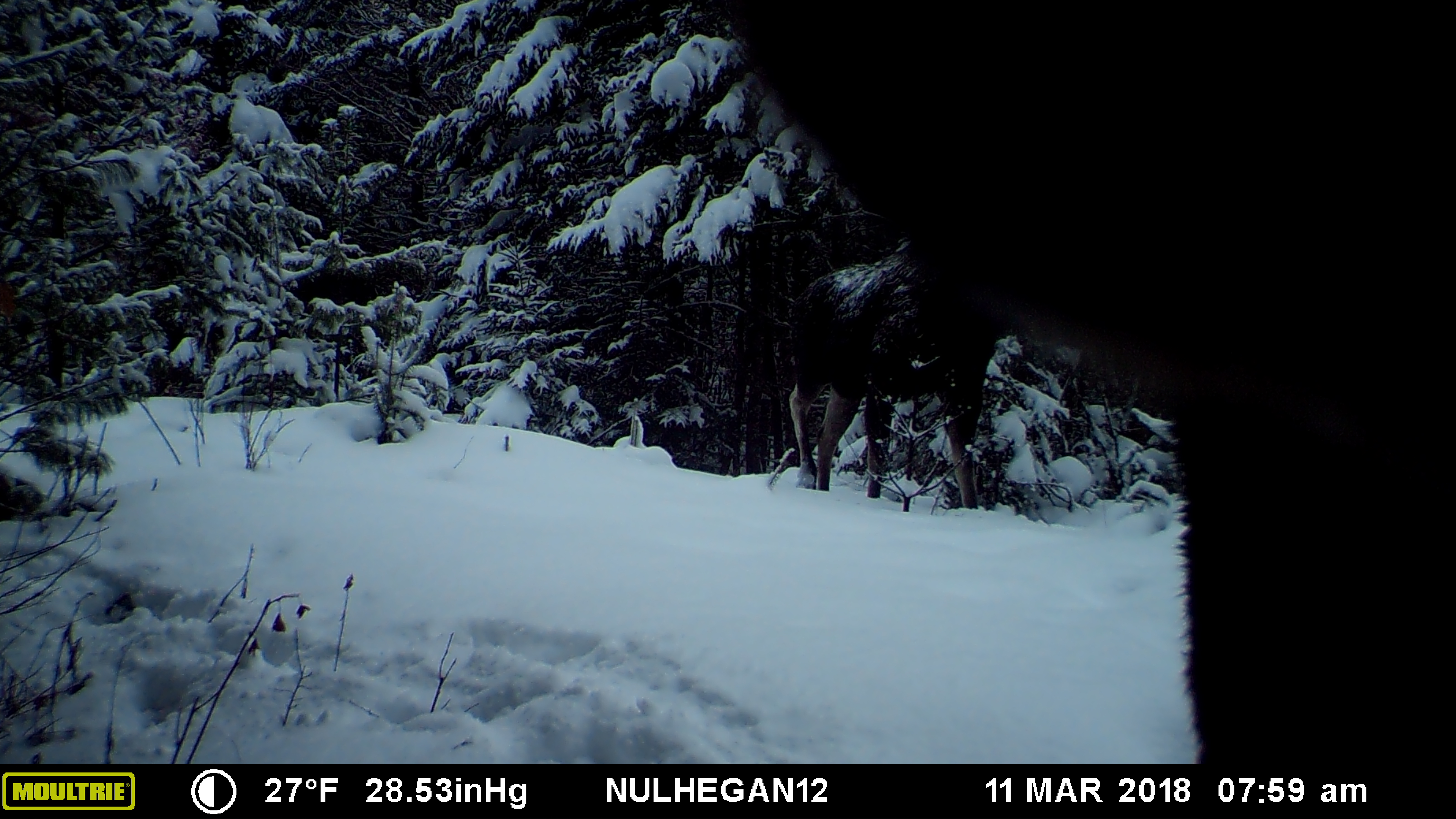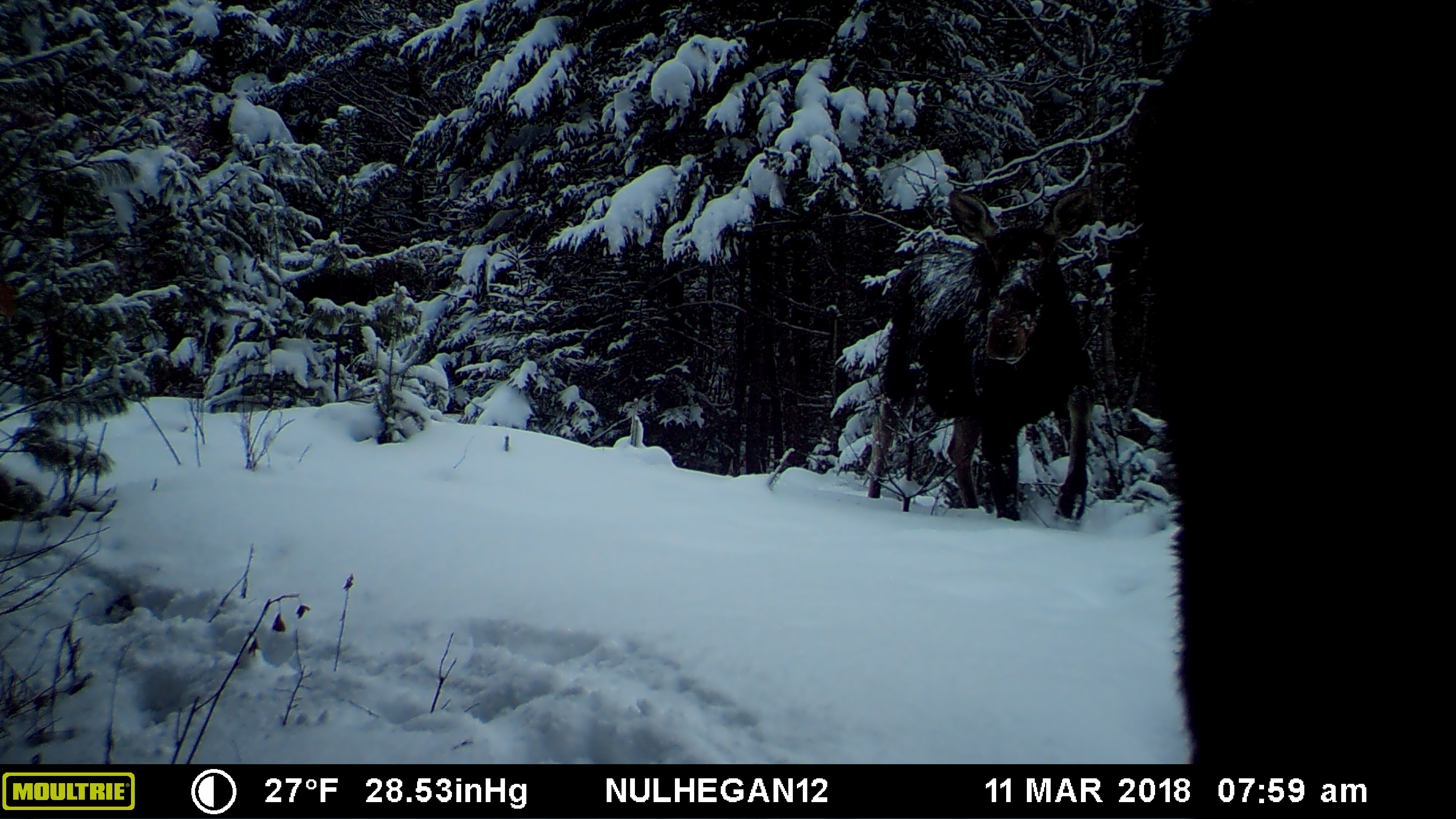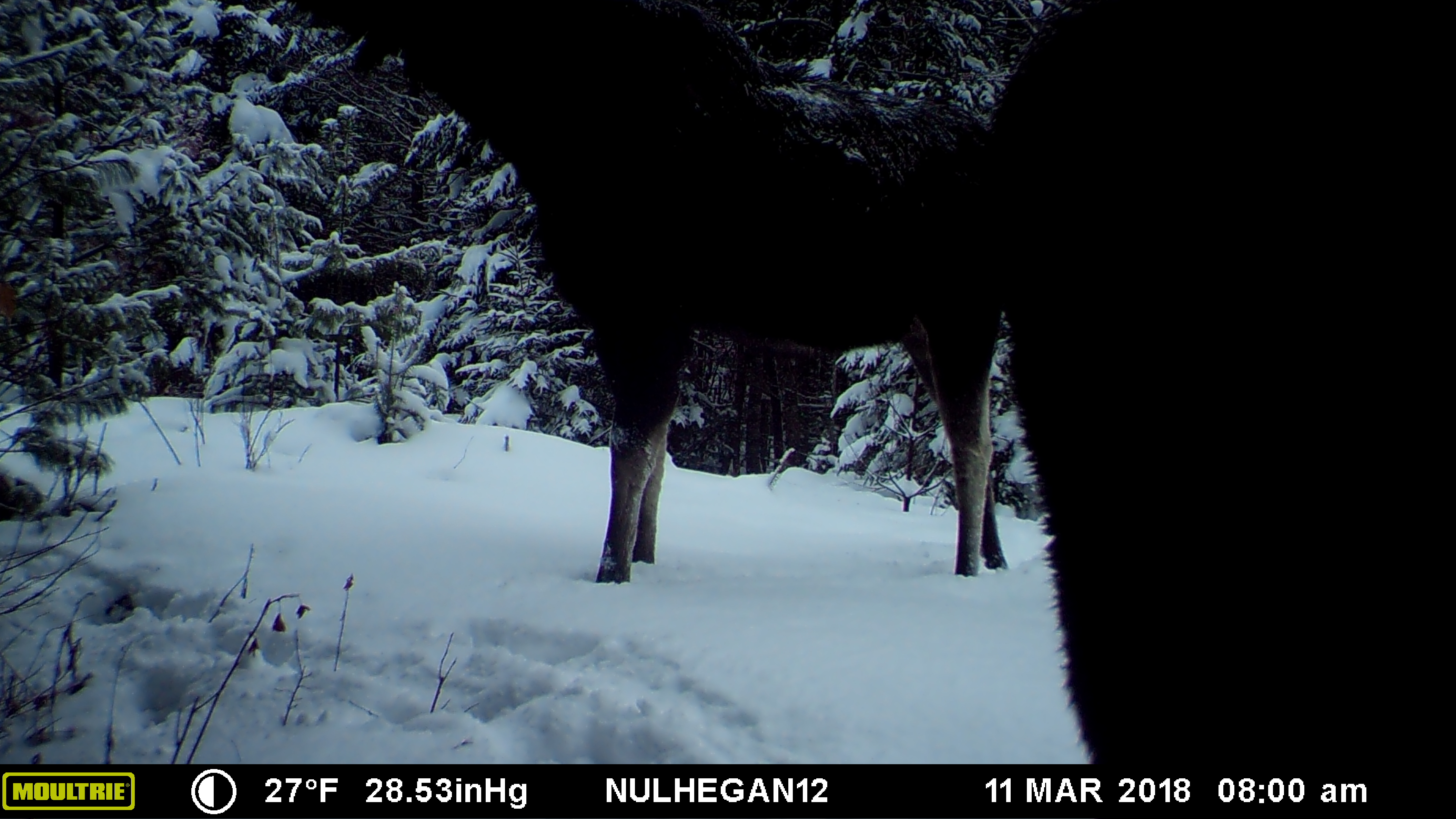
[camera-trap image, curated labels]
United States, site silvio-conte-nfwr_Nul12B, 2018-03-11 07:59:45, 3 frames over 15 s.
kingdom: Animalia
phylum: Chordata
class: Mammalia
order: Artiodactyla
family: Cervidae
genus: Alces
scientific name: Alces alces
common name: moose